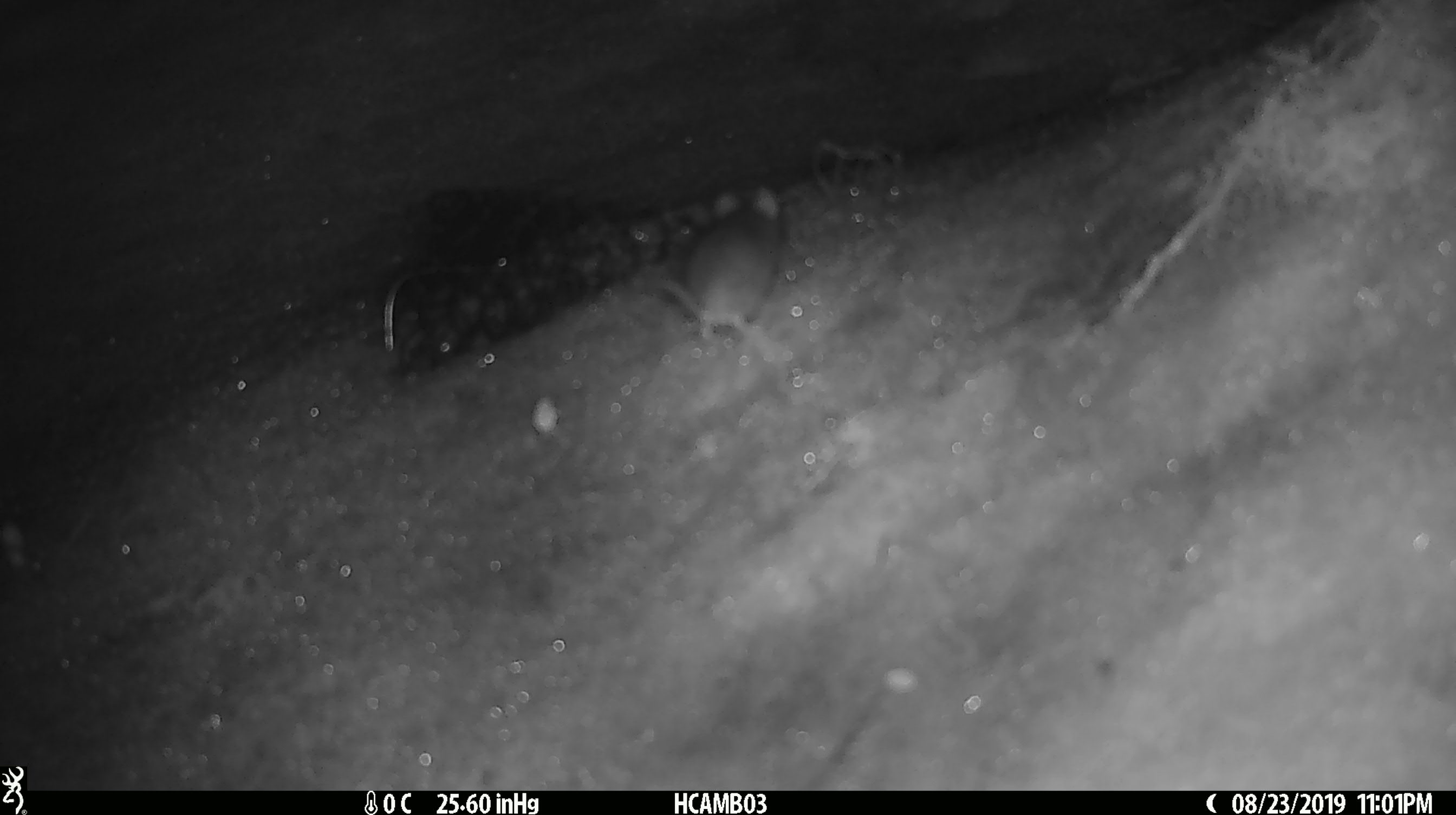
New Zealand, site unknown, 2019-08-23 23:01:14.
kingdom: Animalia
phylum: Chordata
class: Mammalia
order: Rodentia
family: Muridae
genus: Mus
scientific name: Mus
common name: mouse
Mouse (Mus).